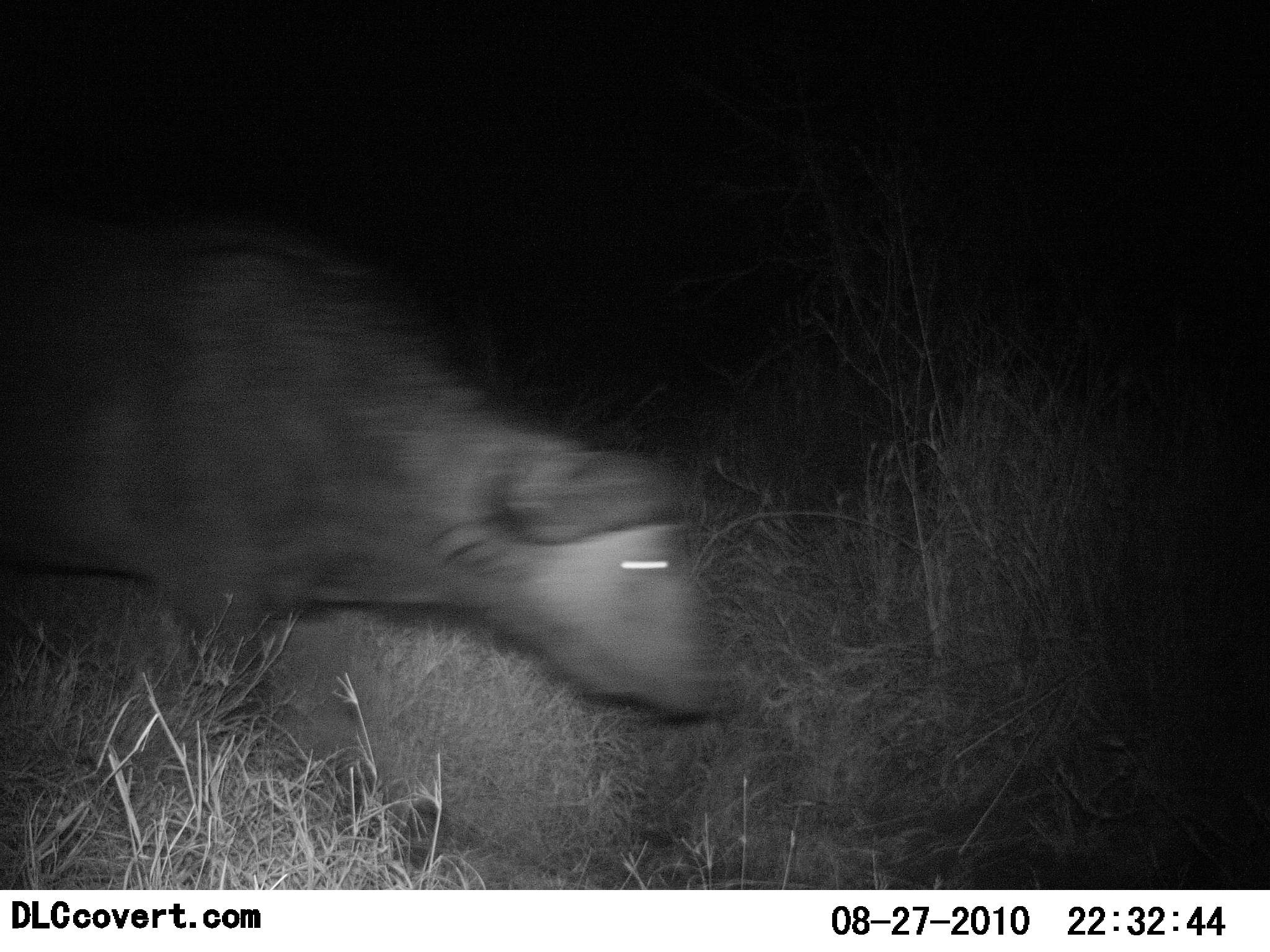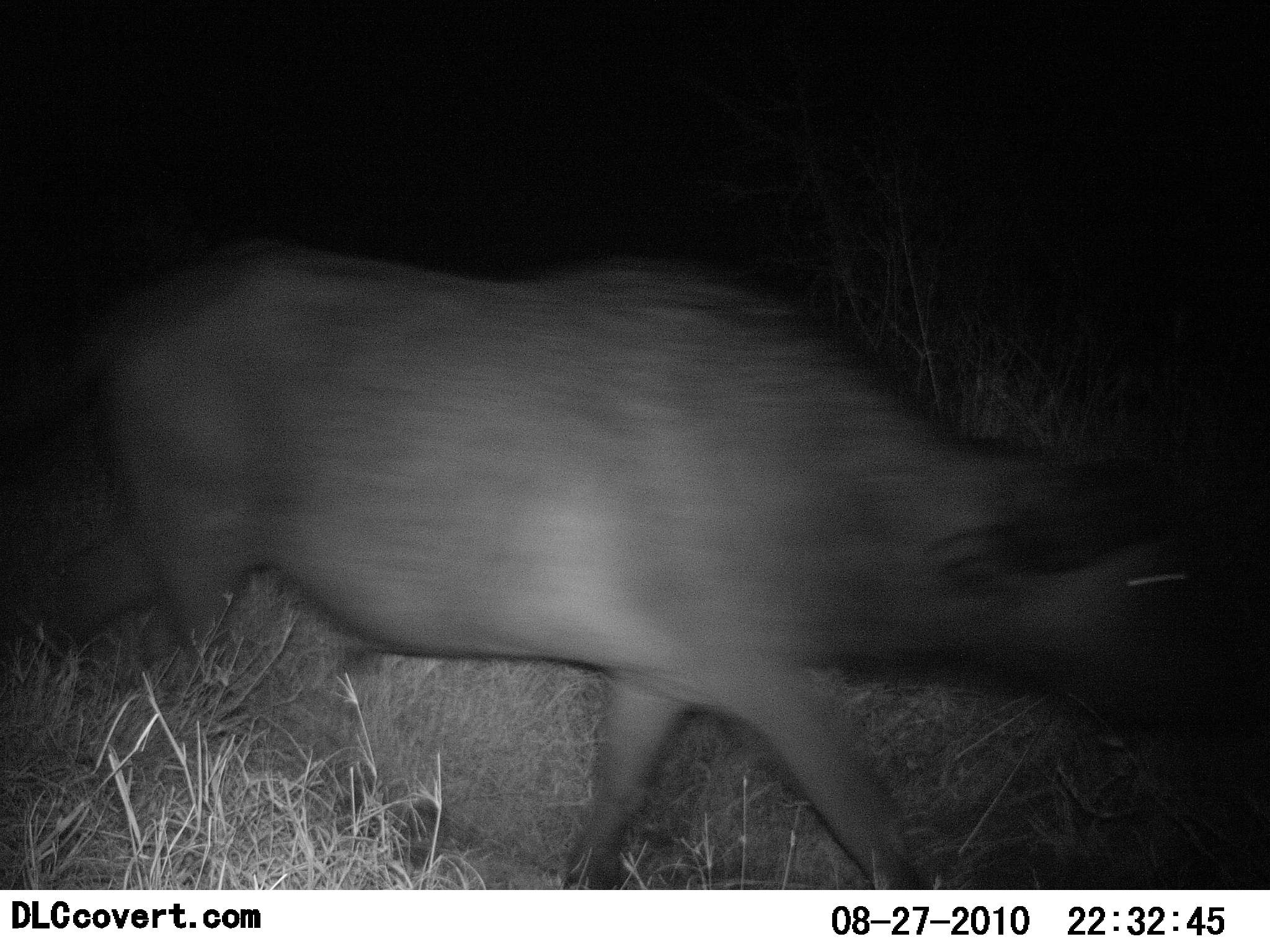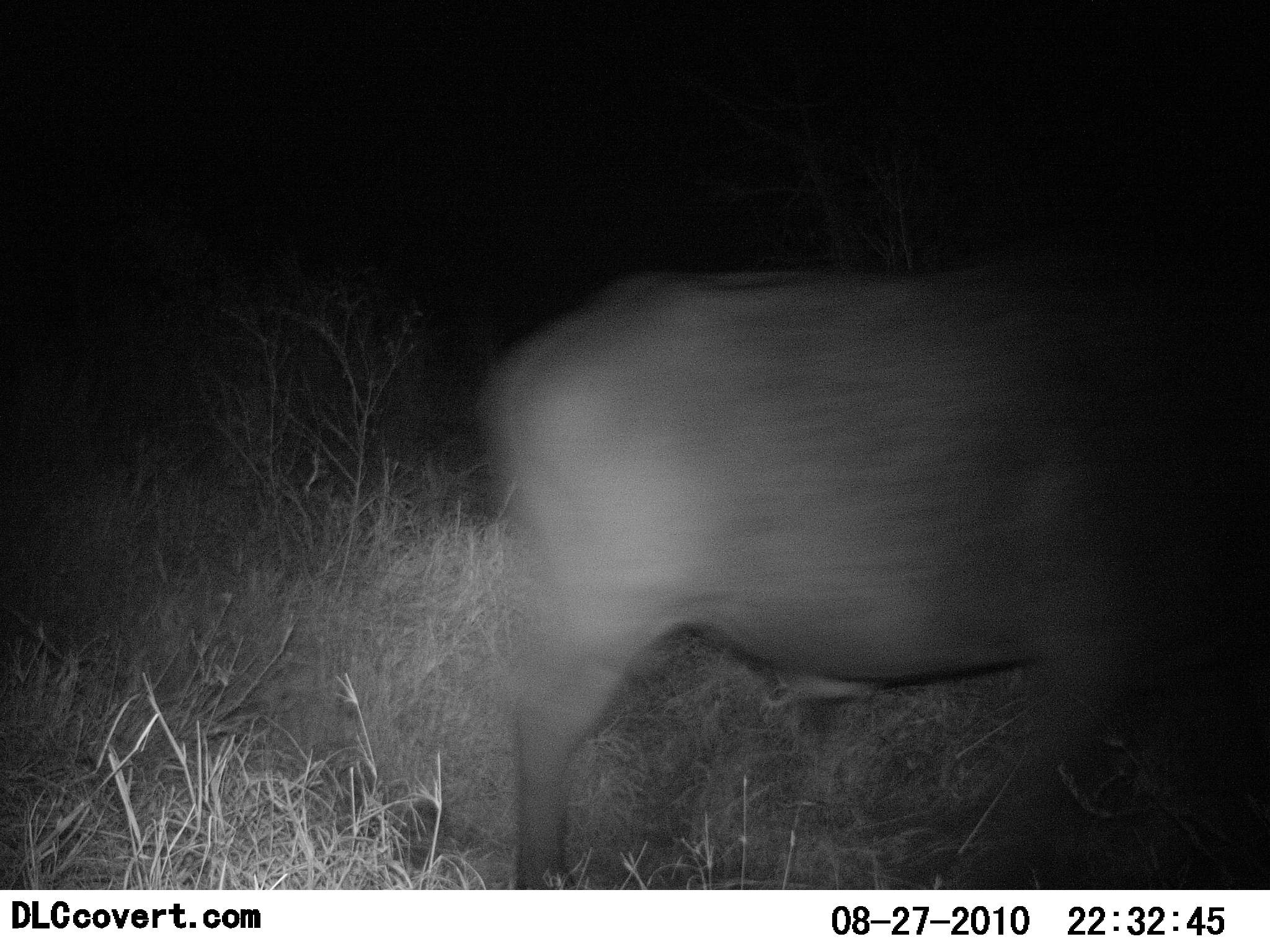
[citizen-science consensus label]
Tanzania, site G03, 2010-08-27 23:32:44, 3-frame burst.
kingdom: Animalia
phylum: Chordata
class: Mammalia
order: Artiodactyla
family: Bovidae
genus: Syncerus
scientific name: Syncerus caffer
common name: cape buffalo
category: buffalo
Buffalo (cape buffalo) (Syncerus caffer), count 1. Behavior (volunteer vote fractions): standing 7%, resting 0%, moving 100%, interacting 0%. Young present (vote fraction): 7%. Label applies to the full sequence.